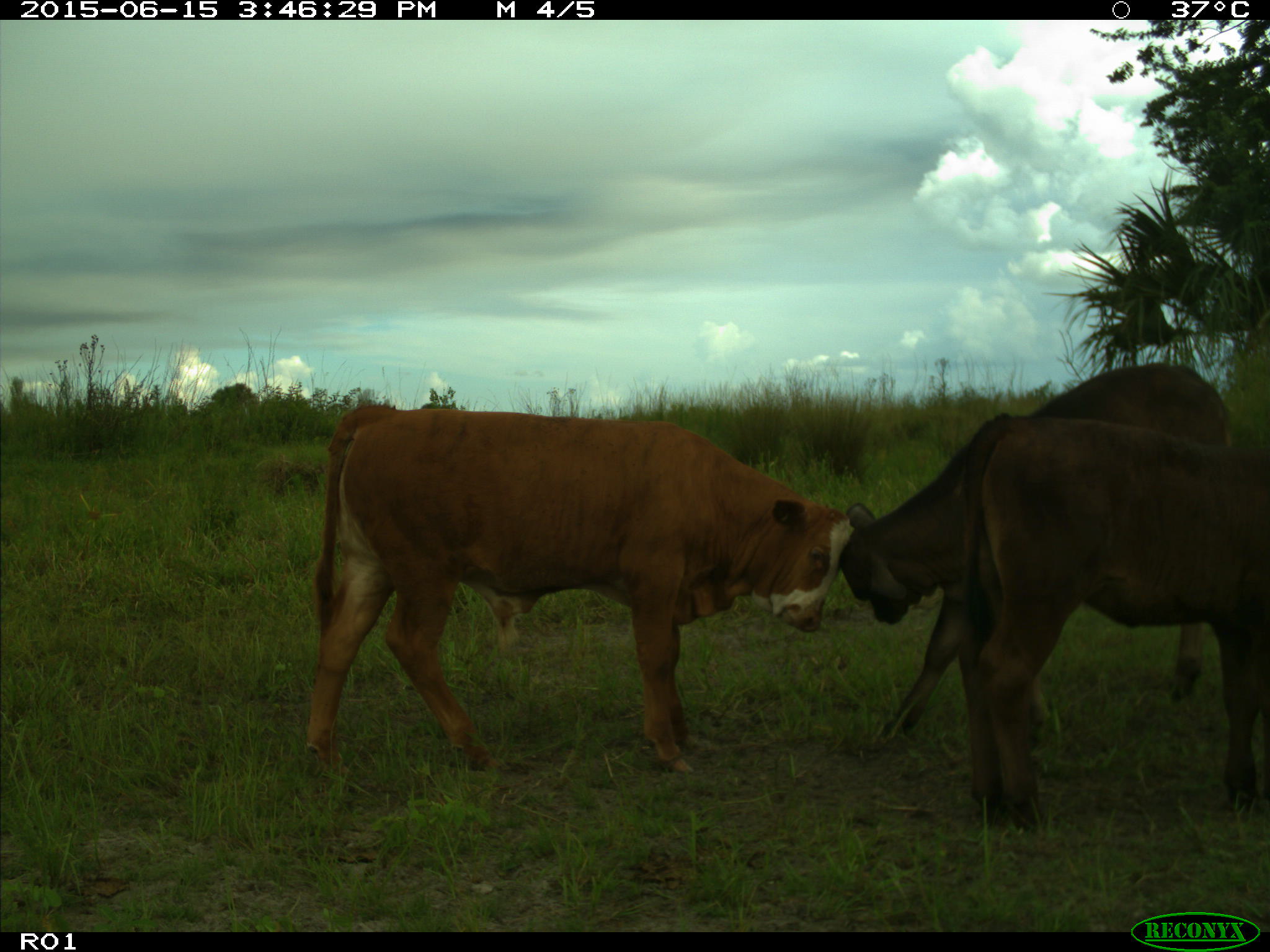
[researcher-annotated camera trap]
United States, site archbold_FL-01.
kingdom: Animalia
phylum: Chordata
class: Mammalia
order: Artiodactyla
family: Bovidae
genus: Bos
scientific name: Bos taurus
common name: domestic cow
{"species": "Bos taurus (domestic cow)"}